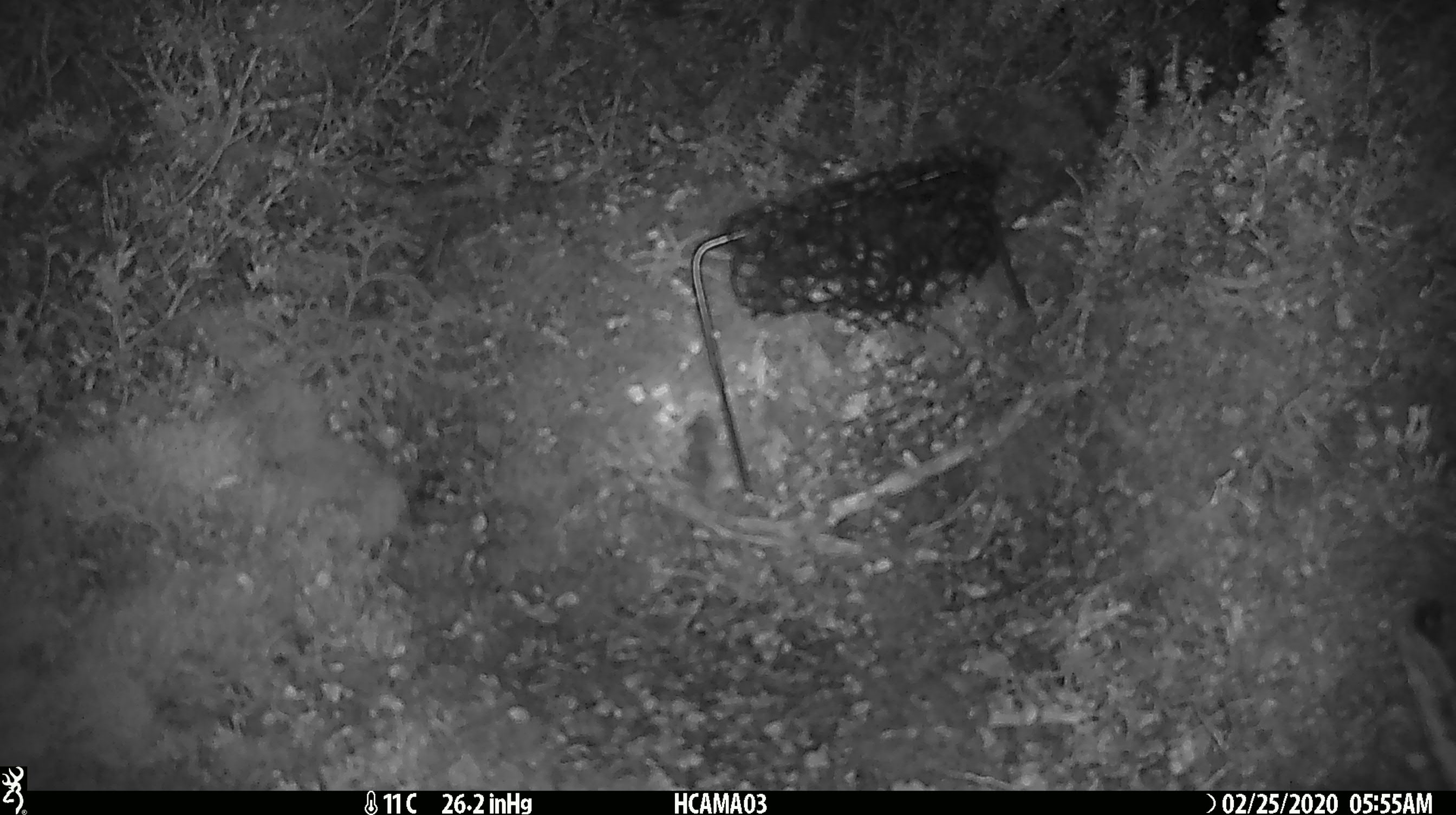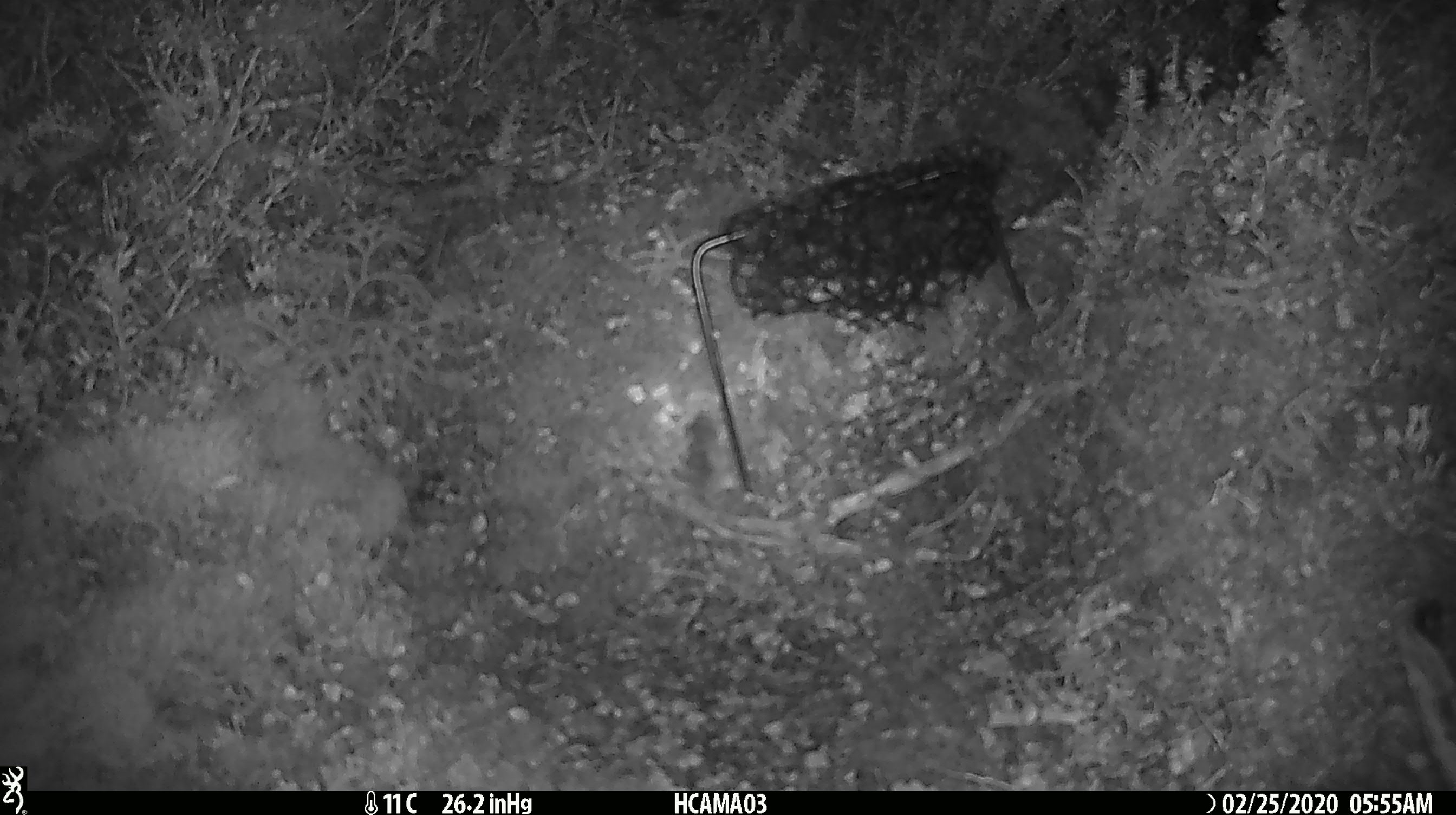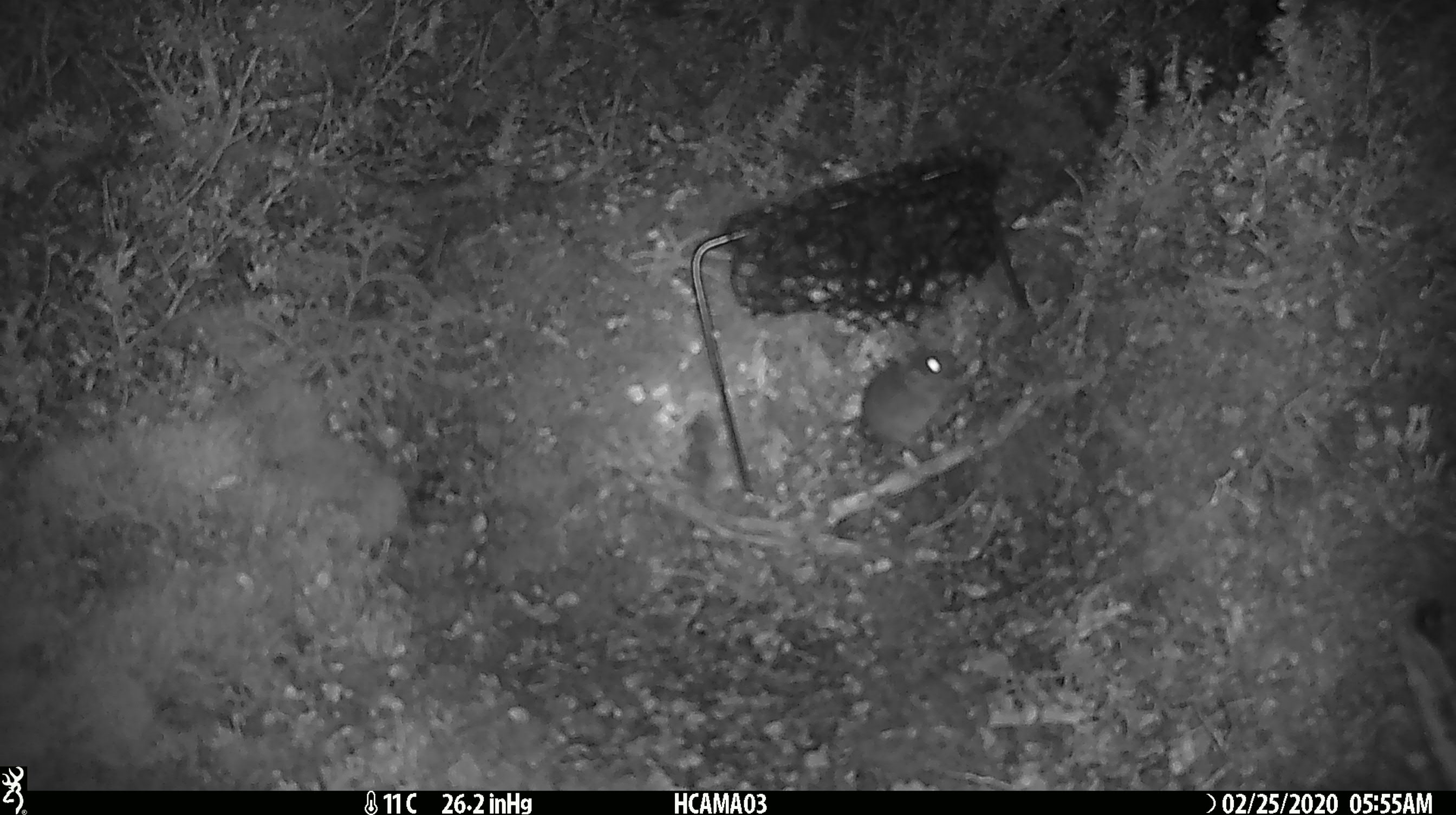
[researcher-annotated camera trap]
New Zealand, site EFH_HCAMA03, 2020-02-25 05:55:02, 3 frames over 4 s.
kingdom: Animalia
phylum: Chordata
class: Mammalia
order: Rodentia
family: Muridae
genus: Mus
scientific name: Mus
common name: mouse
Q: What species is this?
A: Mouse (Mus).